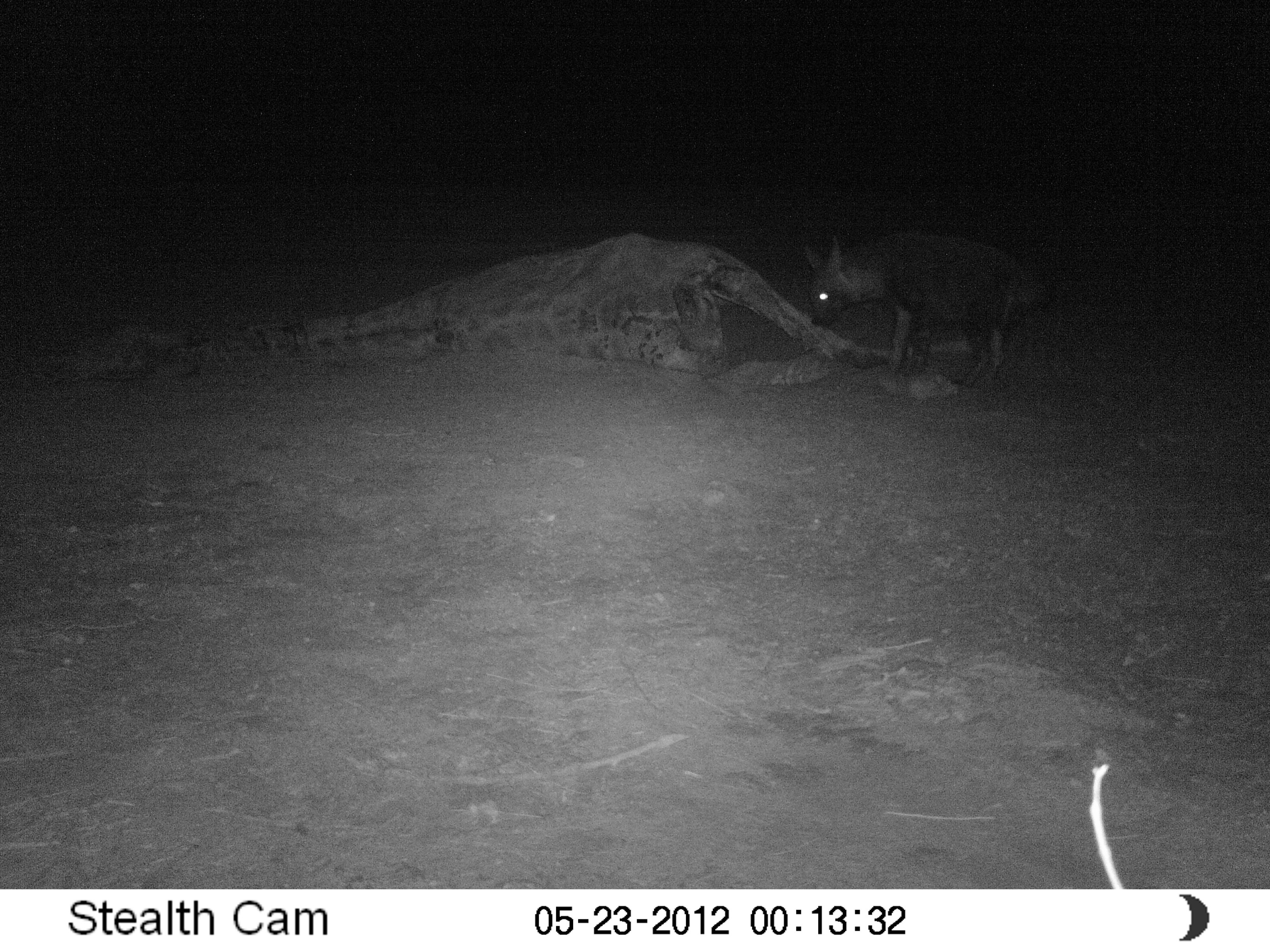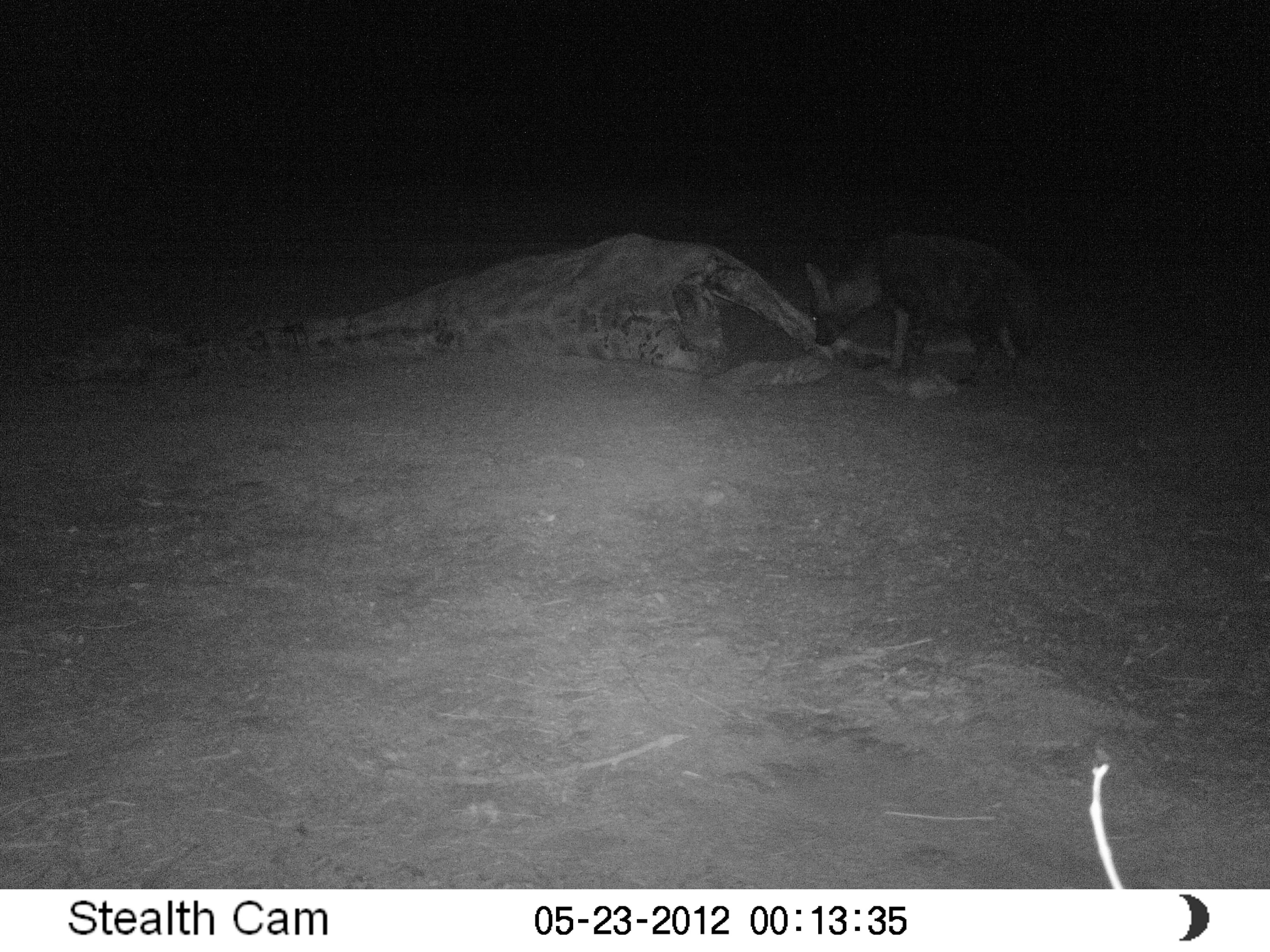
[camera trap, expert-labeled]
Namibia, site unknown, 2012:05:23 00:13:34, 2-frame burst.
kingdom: Animalia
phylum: Chordata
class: Mammalia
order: Carnivora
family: Hyaenidae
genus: Parahyaena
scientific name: Parahyaena brunnea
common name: brown hyena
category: hyaena brunnea